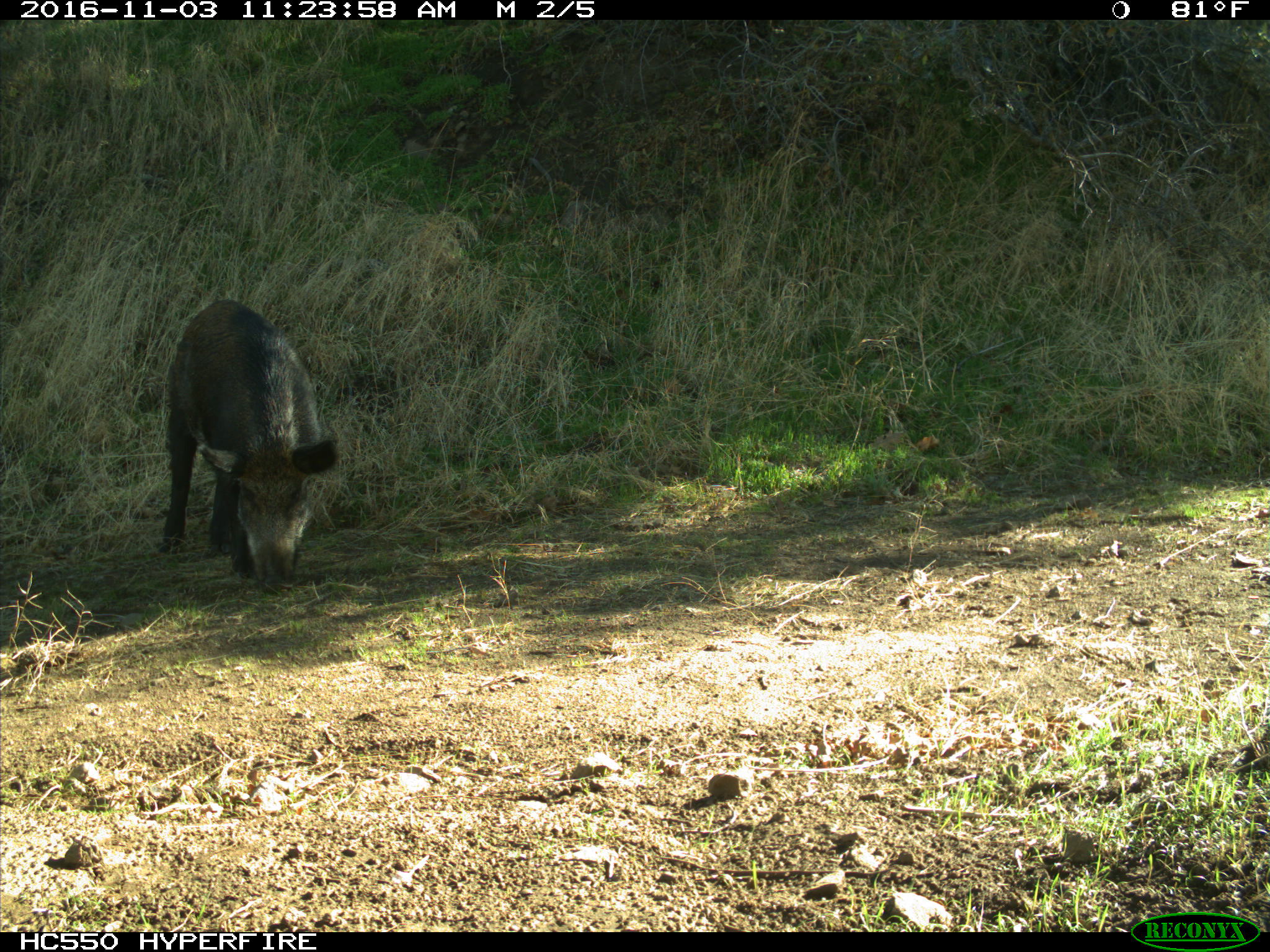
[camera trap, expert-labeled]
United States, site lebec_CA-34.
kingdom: Animalia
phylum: Chordata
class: Mammalia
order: Artiodactyla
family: Suidae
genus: Sus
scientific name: Sus scrofa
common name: wild boar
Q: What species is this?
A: Sus scrofa (wild boar).